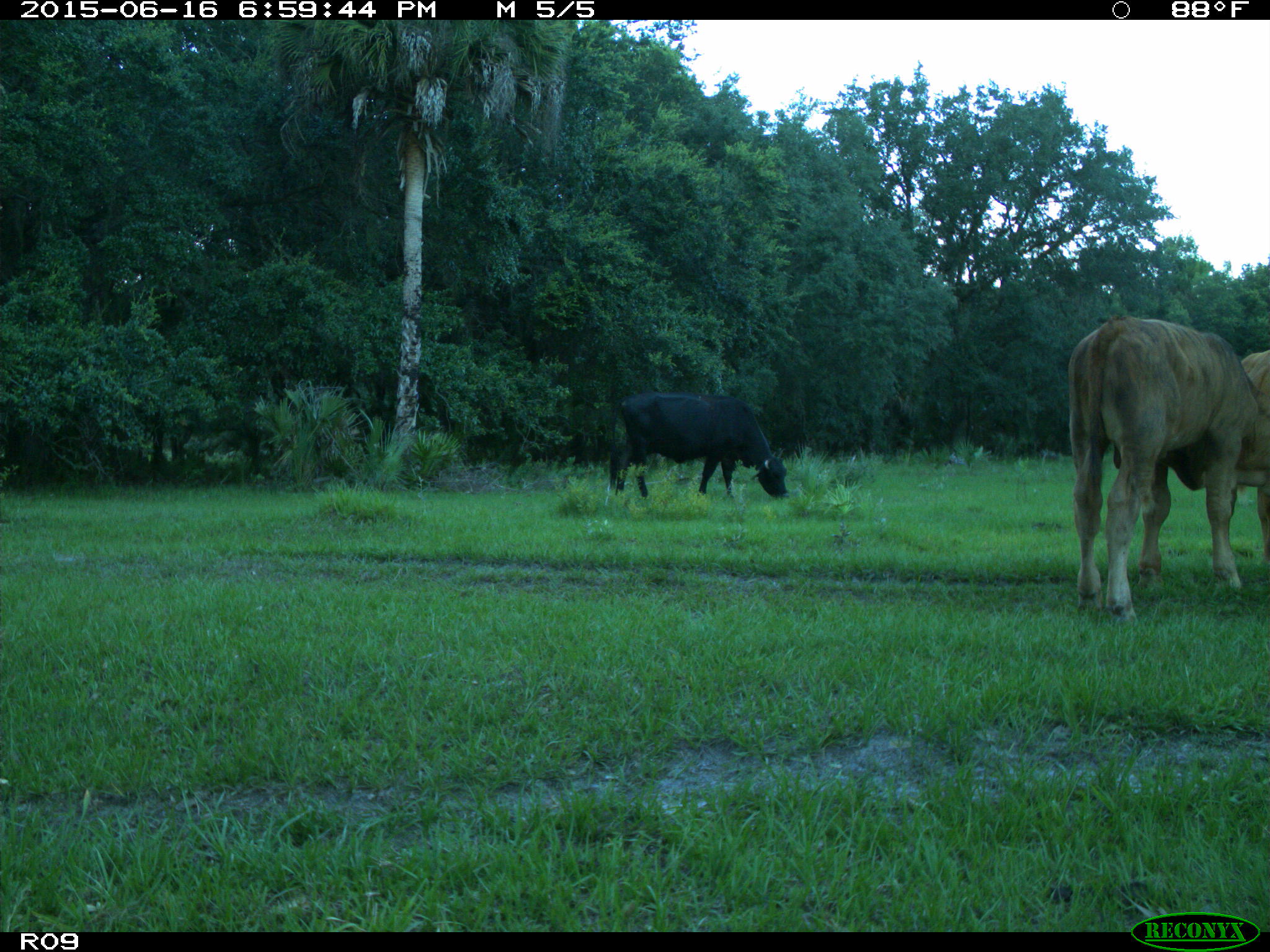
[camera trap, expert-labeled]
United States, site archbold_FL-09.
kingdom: Animalia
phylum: Chordata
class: Mammalia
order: Artiodactyla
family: Bovidae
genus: Bos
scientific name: Bos taurus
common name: domestic cow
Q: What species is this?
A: Bos taurus (domestic cow).